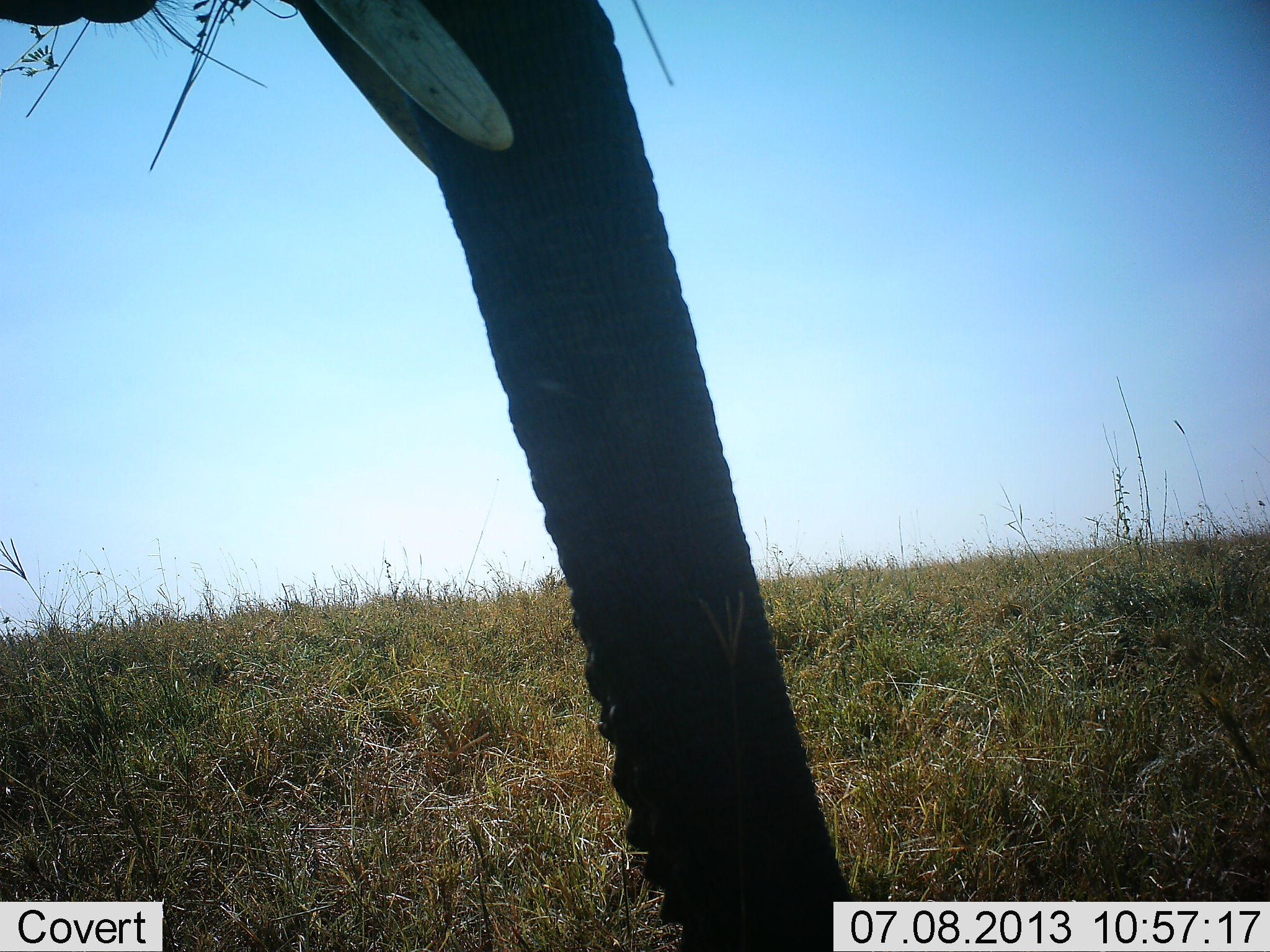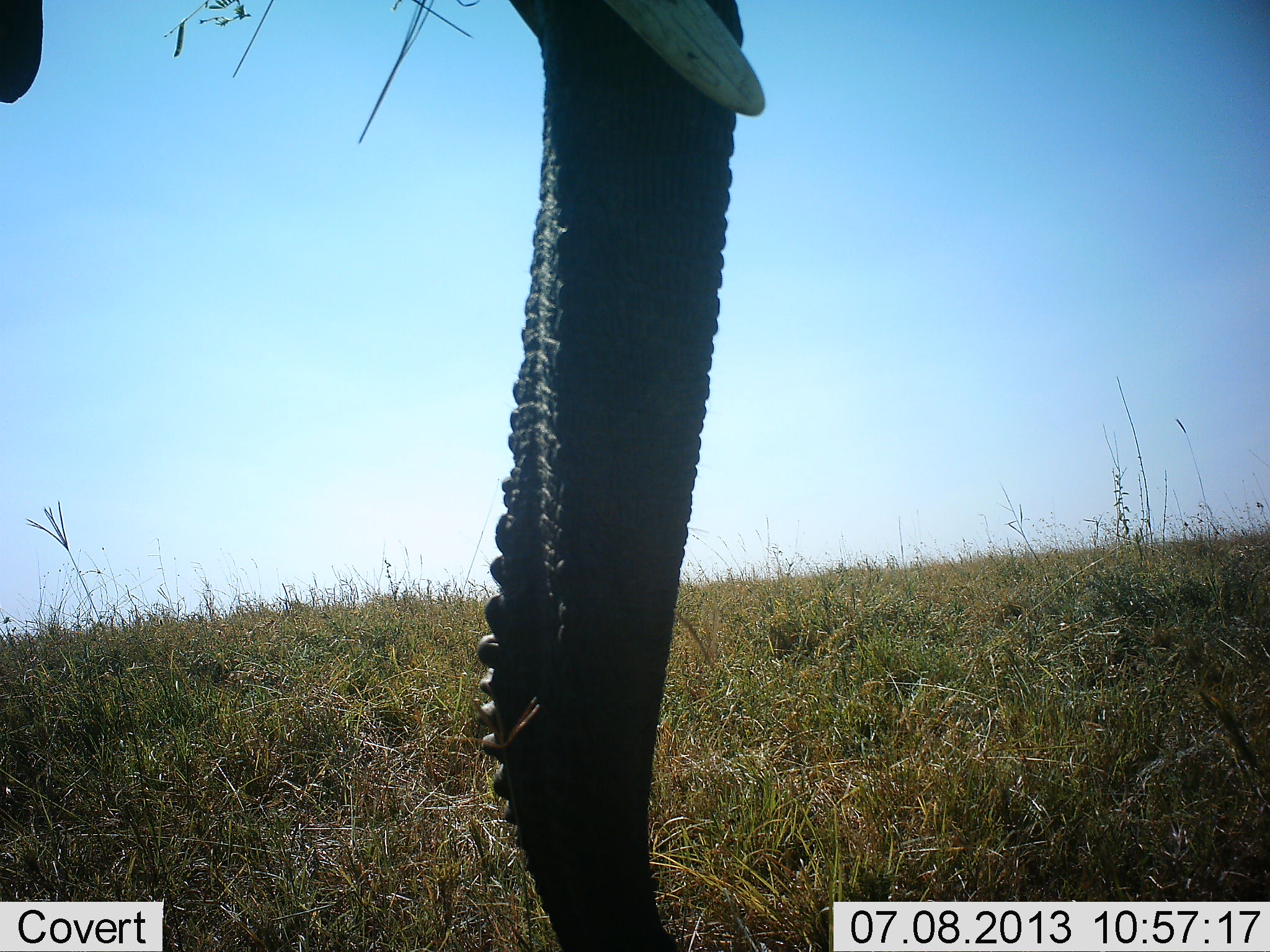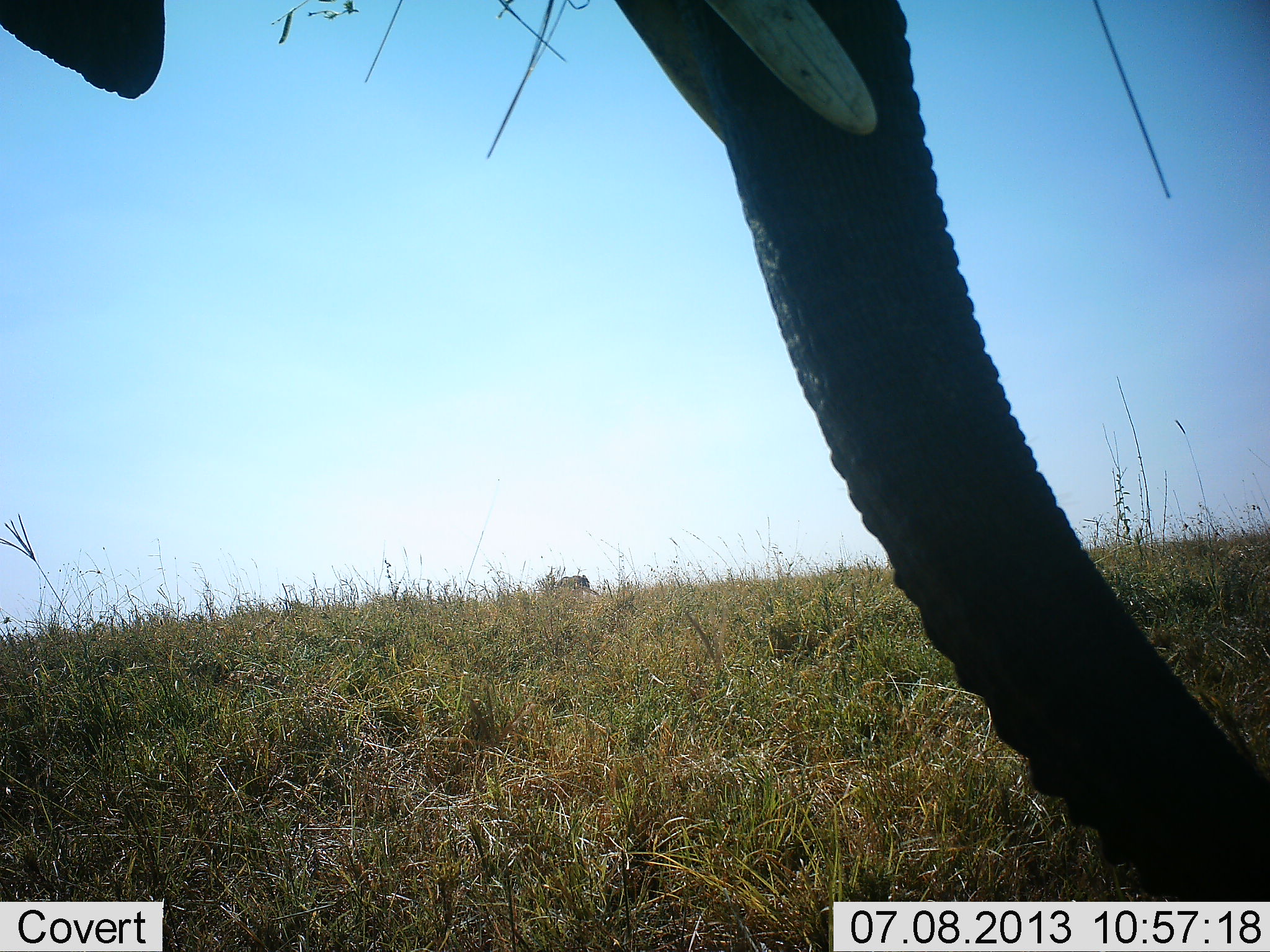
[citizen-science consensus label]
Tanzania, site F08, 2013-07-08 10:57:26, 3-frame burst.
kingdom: Animalia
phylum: Chordata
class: Mammalia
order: Proboscidea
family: Elephantidae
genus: Loxodonta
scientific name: Loxodonta africana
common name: african bush elephant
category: elephant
Elephant (african bush elephant) (Loxodonta africana), count 1. Behavior (volunteer vote fractions): standing 90%, resting 0%, moving 0%, interacting 0%. Young present (vote fraction): 0%. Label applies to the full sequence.